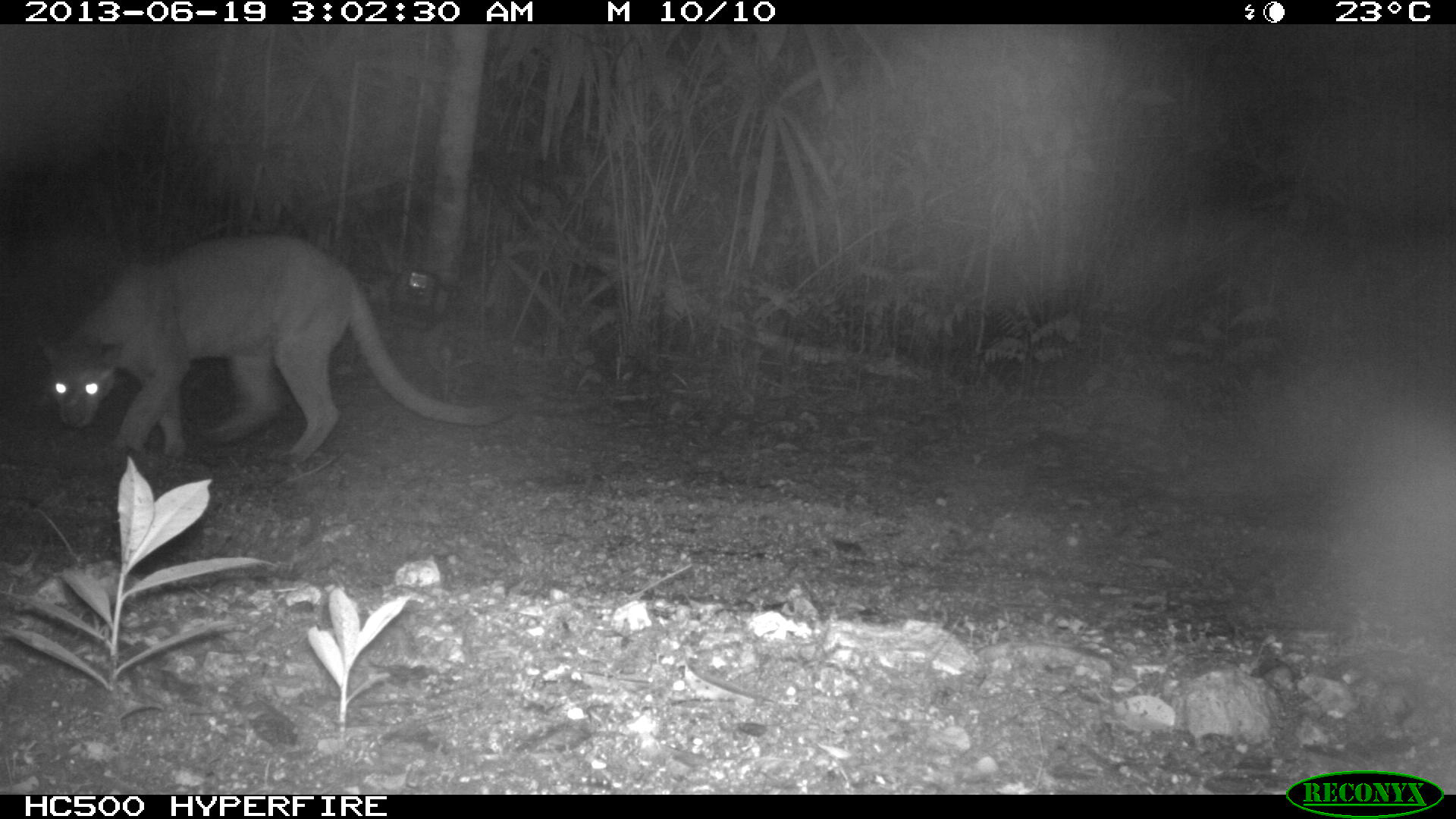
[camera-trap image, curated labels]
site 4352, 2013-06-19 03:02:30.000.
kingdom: Animalia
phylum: Chordata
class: Mammalia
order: Carnivora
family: Felidae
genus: Puma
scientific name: Puma concolor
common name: mountain lion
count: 1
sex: male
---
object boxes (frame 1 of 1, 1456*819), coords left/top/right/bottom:
puma concolor: 31/231/525/467